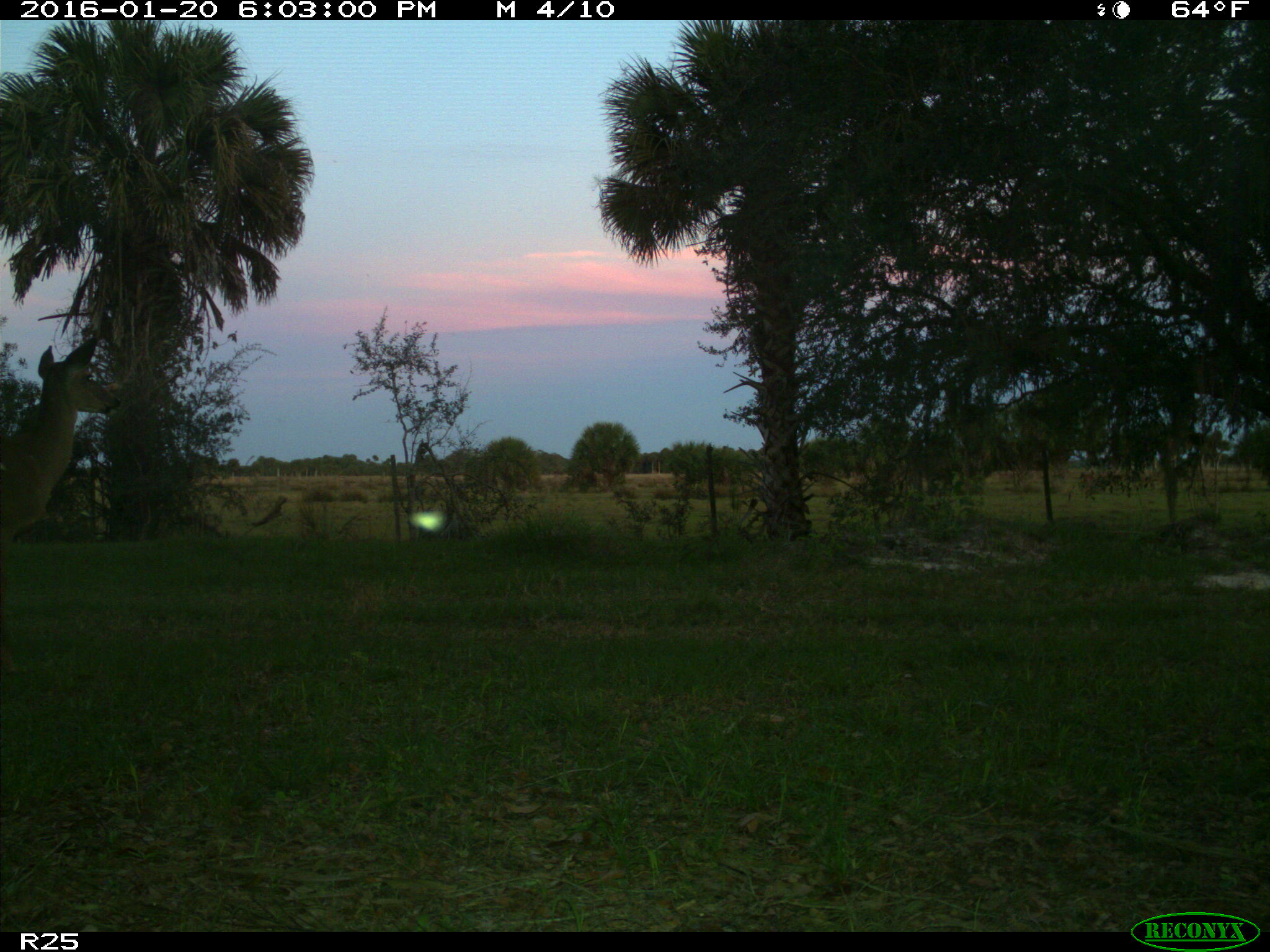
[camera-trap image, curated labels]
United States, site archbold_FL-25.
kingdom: Animalia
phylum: Chordata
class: Mammalia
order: Artiodactyla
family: Cervidae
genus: Odocoileus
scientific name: Odocoileus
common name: deer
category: unidentified deer